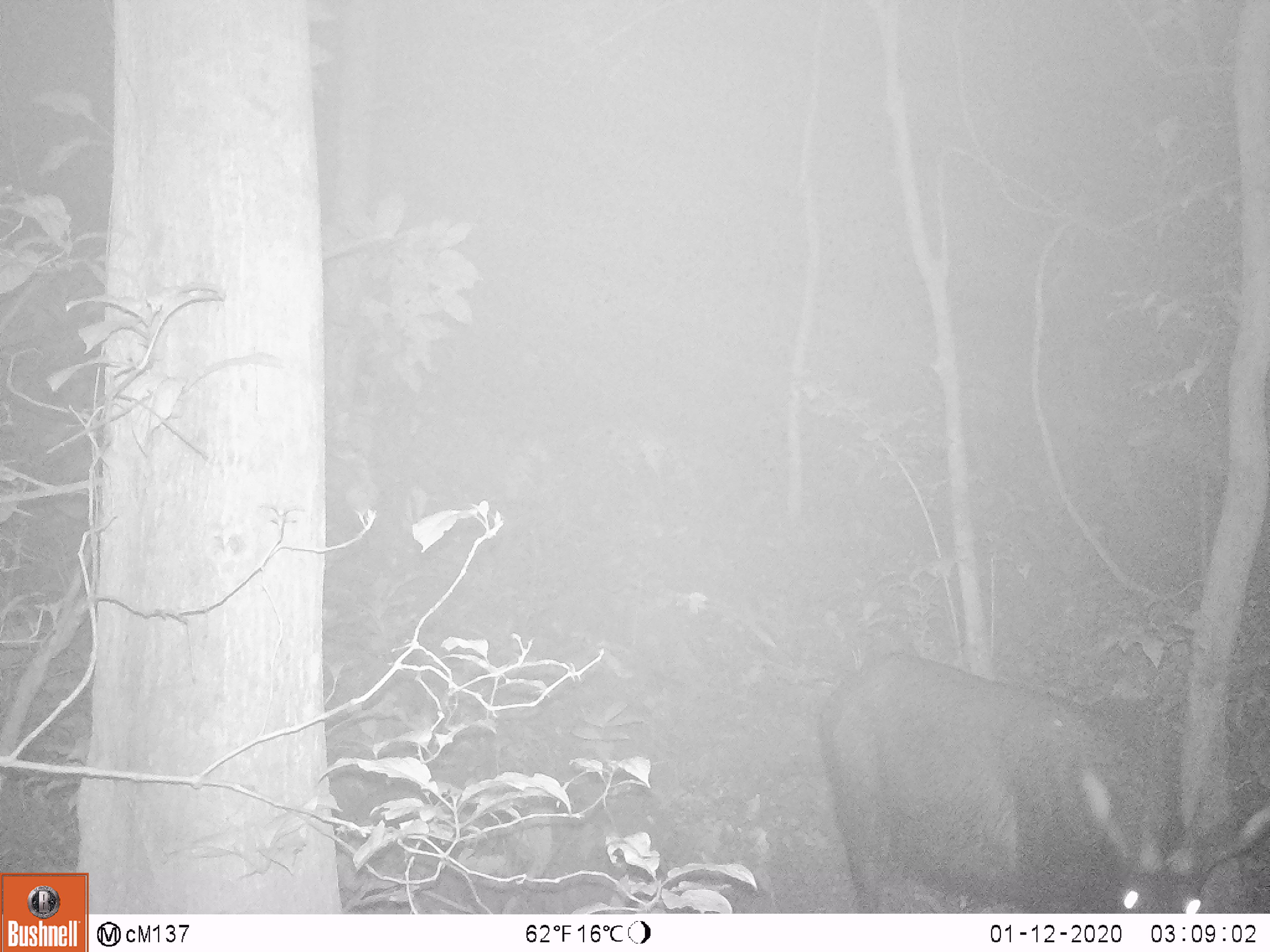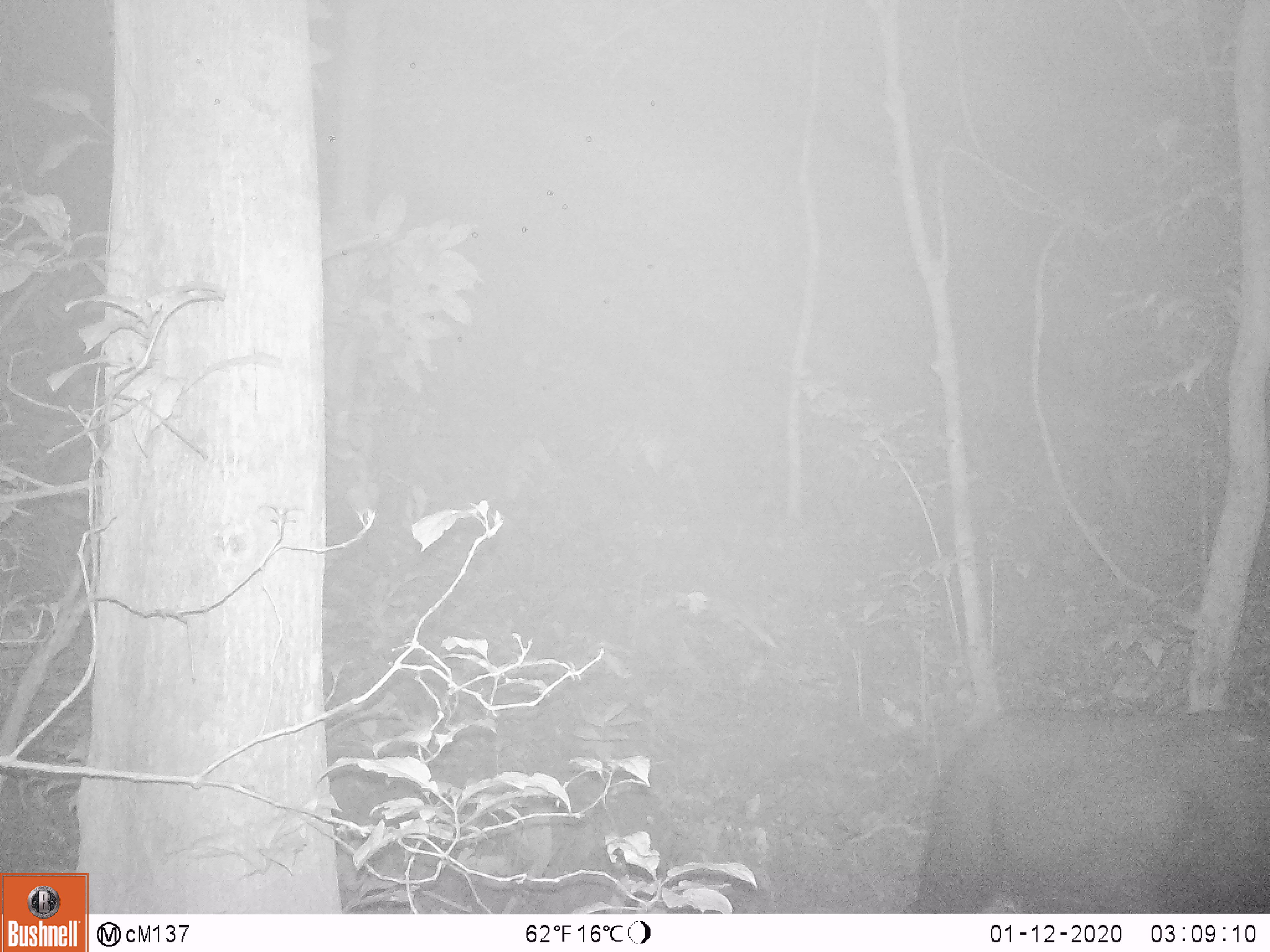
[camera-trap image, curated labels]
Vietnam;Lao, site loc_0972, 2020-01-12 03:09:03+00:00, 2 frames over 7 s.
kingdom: Animalia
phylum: Chordata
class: Mammalia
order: Artiodactyla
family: Bovidae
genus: Capricornis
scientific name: Capricornis sumatraensis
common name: chinese serow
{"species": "chinese serow (Capricornis sumatraensis)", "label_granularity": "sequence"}